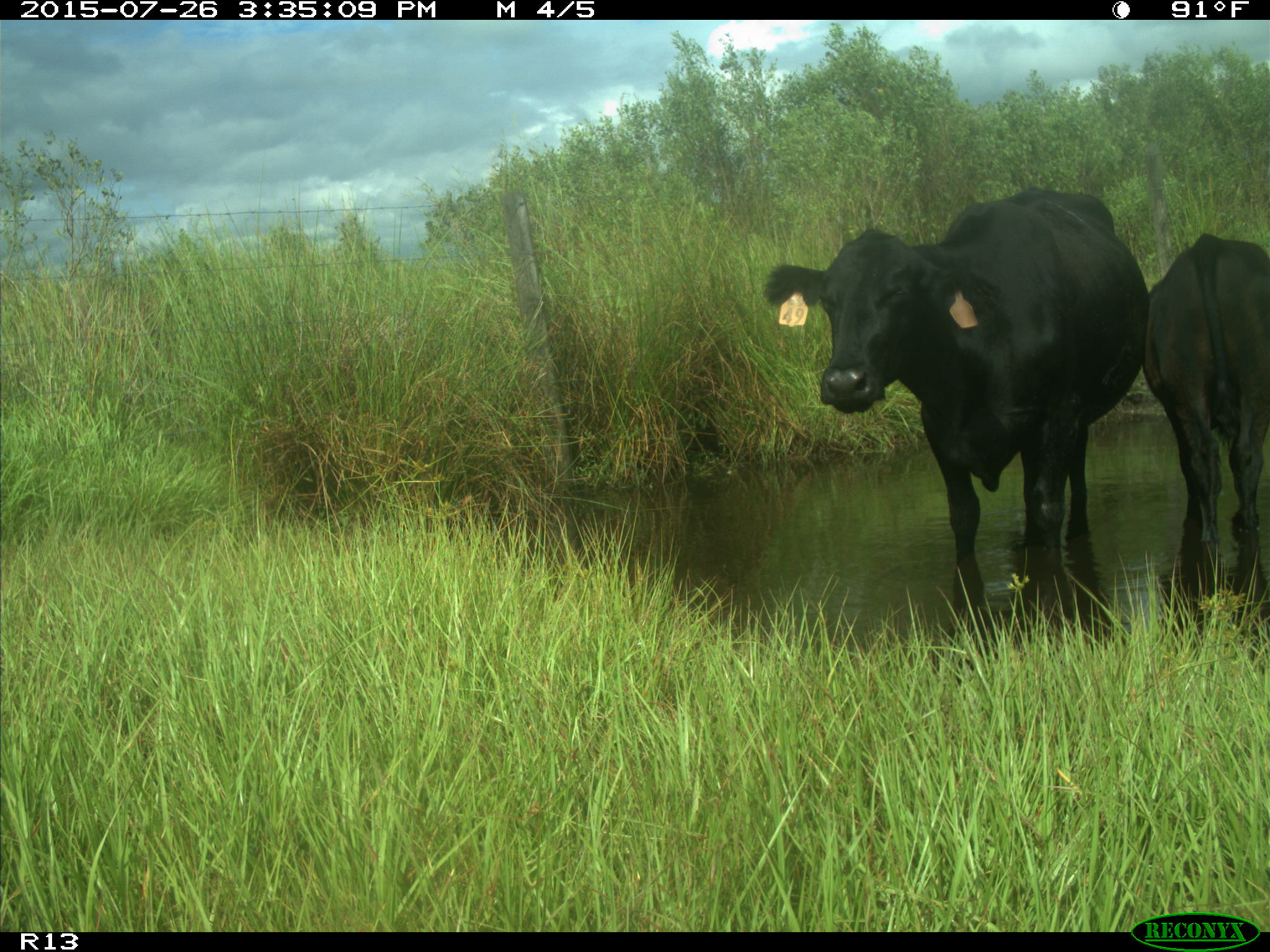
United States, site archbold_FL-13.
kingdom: Animalia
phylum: Chordata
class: Mammalia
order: Artiodactyla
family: Bovidae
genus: Bos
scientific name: Bos taurus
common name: domestic cow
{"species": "Bos taurus (domestic cow)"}